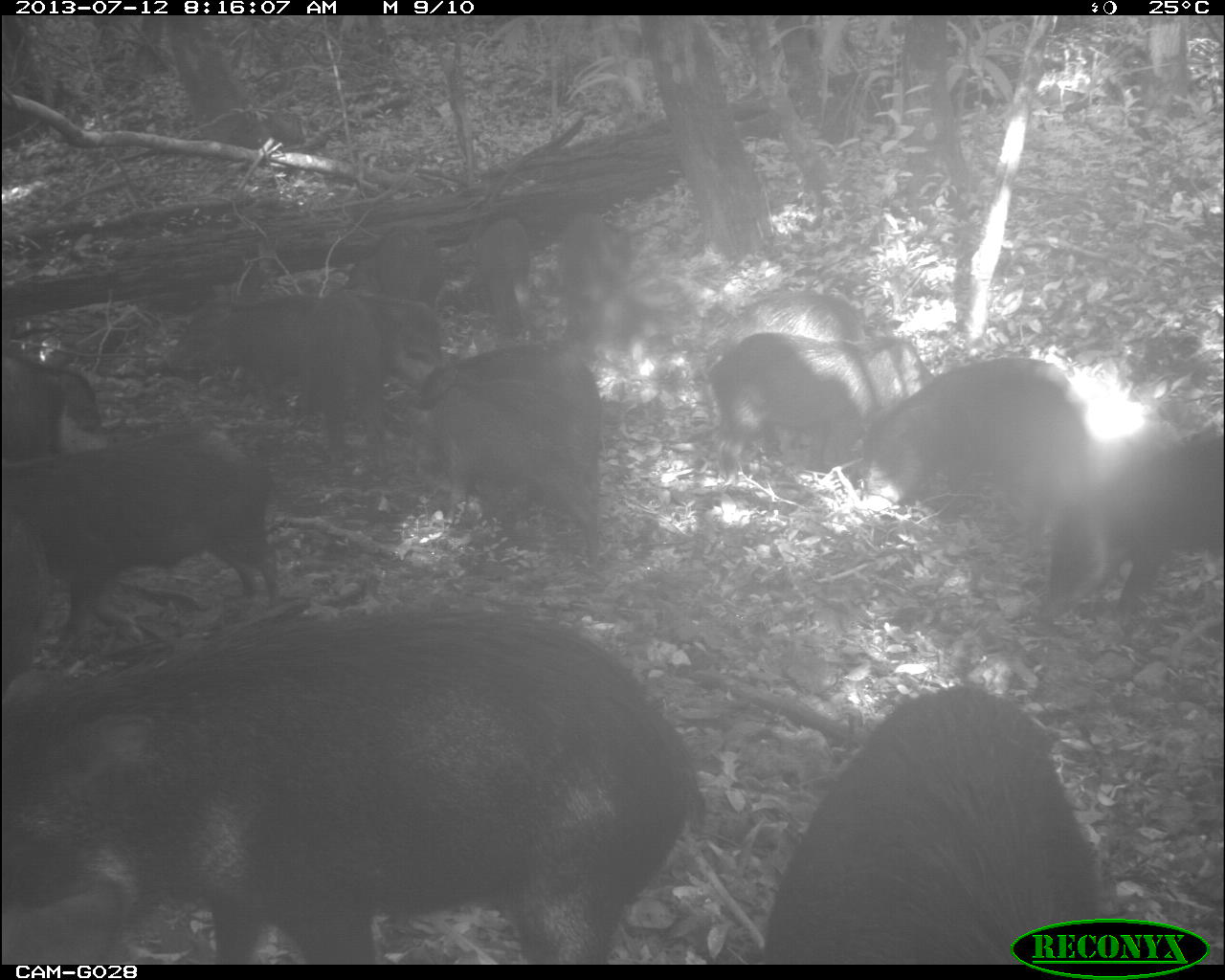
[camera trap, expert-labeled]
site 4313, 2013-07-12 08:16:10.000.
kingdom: Animalia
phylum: Chordata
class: Mammalia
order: Artiodactyla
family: Tayassuidae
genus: Tayassu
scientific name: Tayassu pecari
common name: white-lipped peccary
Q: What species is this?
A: Tayassu pecari (white-lipped peccary).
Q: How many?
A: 20.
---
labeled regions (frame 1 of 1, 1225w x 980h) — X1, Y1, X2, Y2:
tayassu pecari: 0, 602, 707, 965; 764, 682, 1112, 965; 4, 342, 298, 623; 398, 342, 611, 543; 861, 356, 1085, 547; 1029, 432, 1225, 617; 703, 327, 921, 473; 724, 289, 867, 344